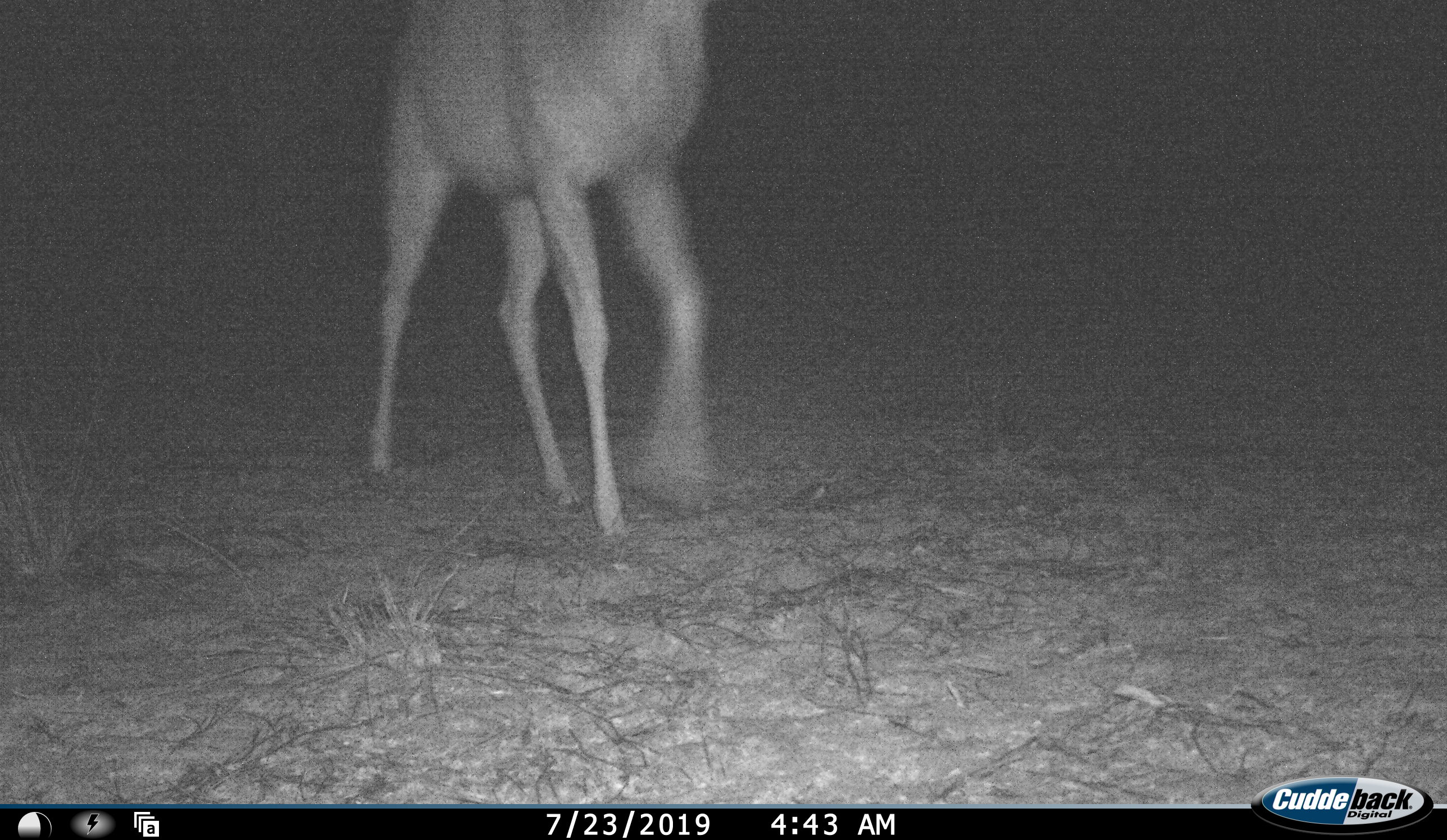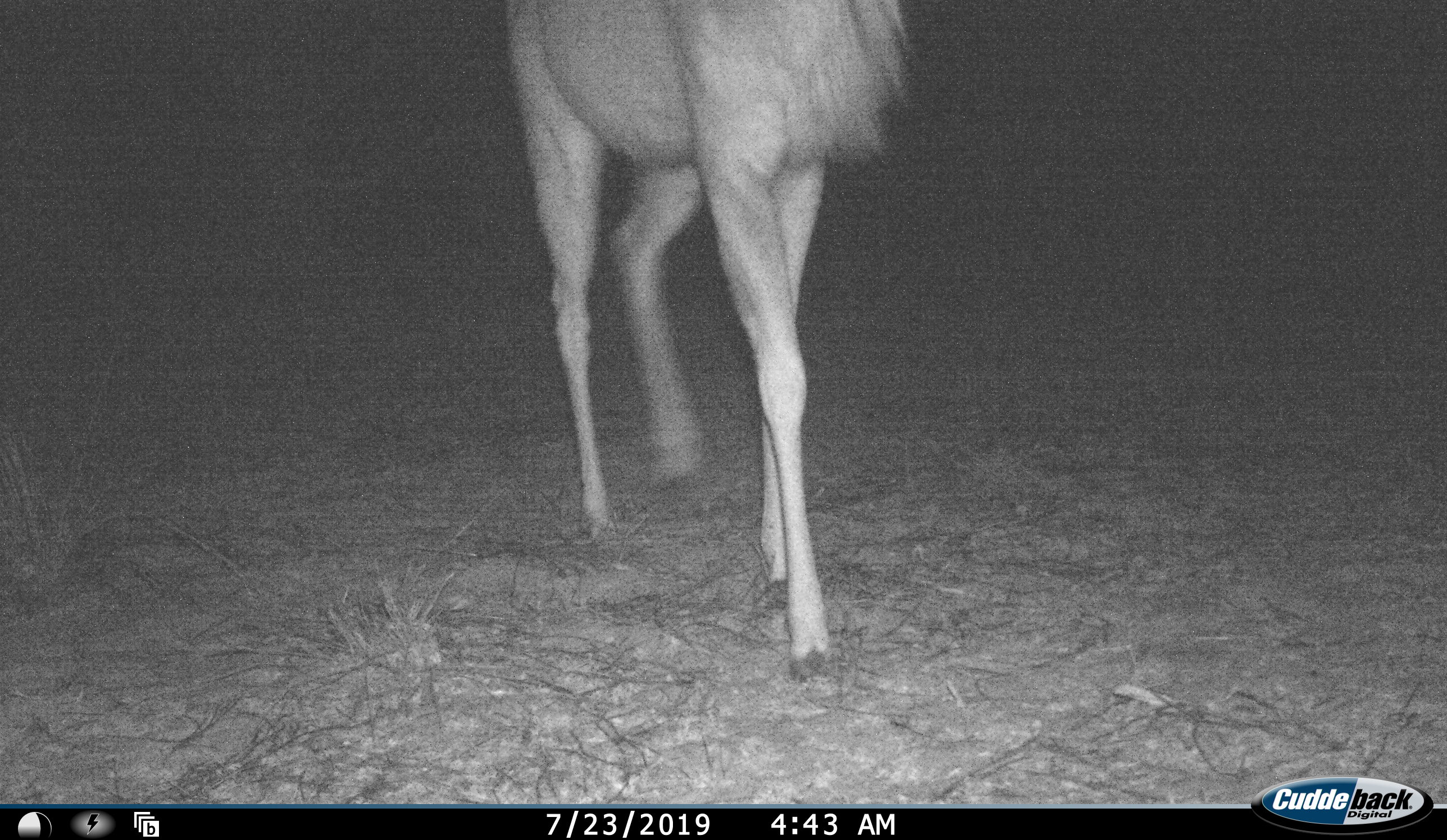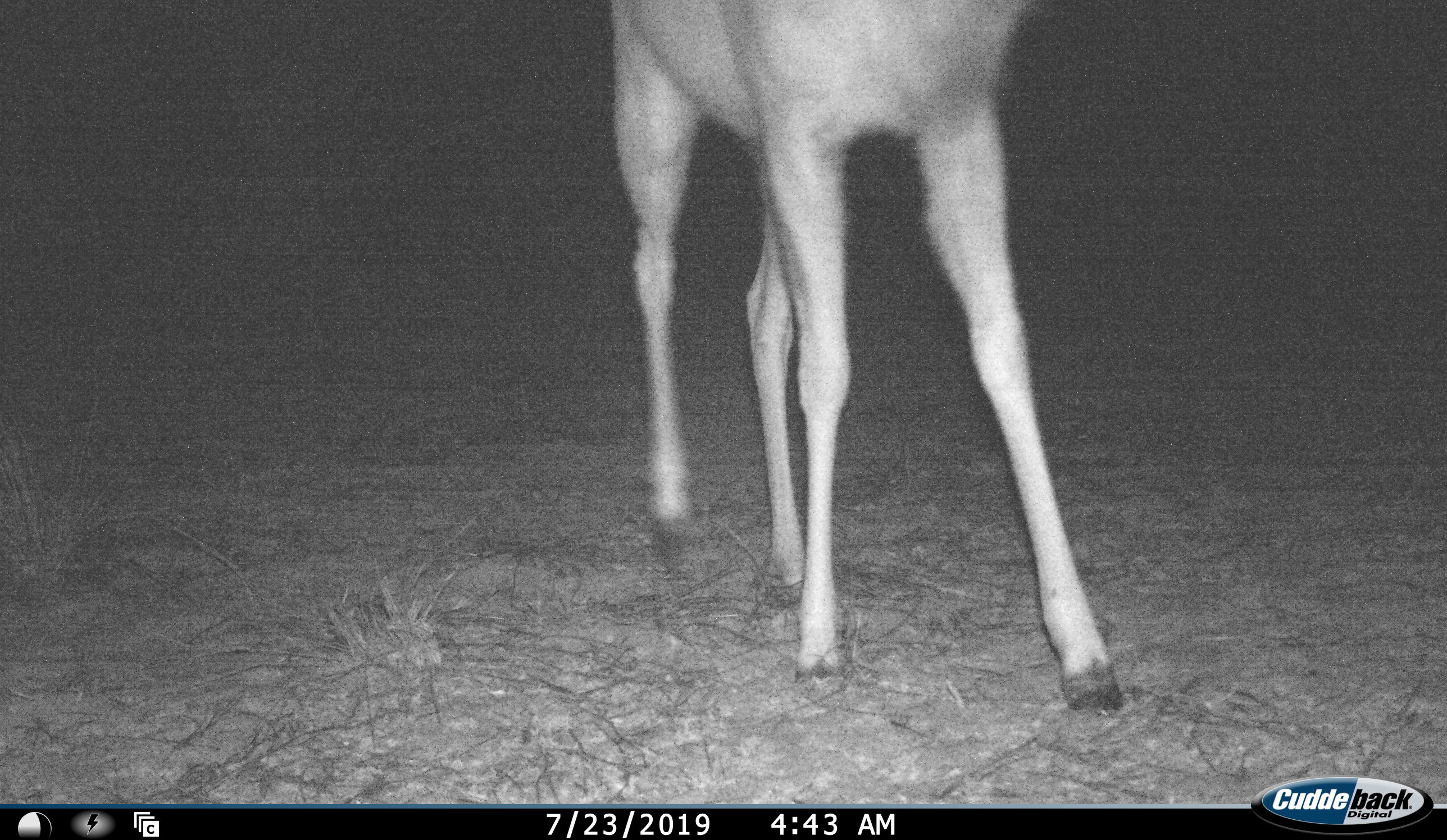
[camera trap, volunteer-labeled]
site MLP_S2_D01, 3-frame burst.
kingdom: Animalia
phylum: Chordata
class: Mammalia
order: Artiodactyla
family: Bovidae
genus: Tragelaphus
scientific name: Tragelaphus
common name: kudu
Kudu (Tragelaphus), count 1. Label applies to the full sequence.